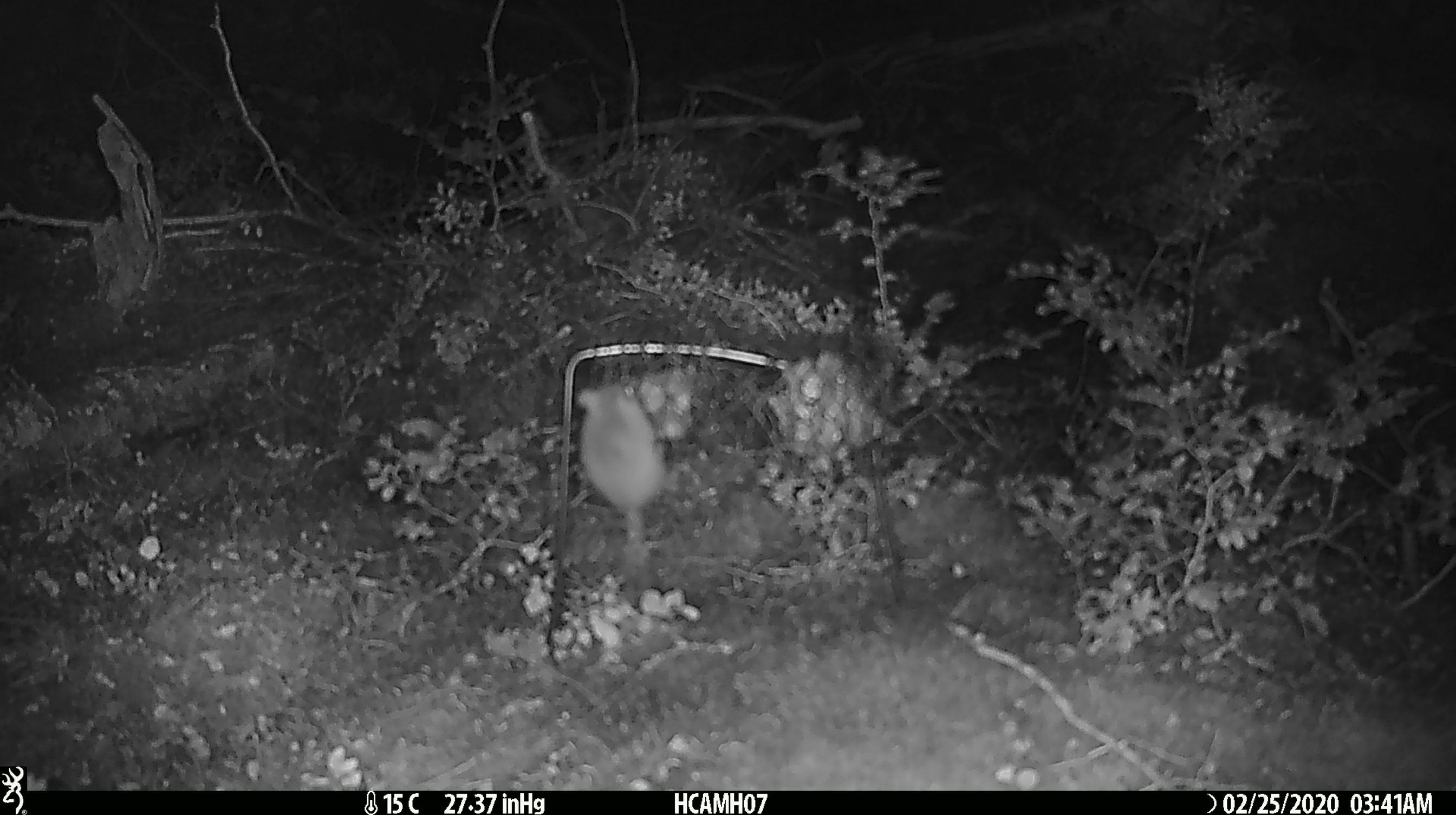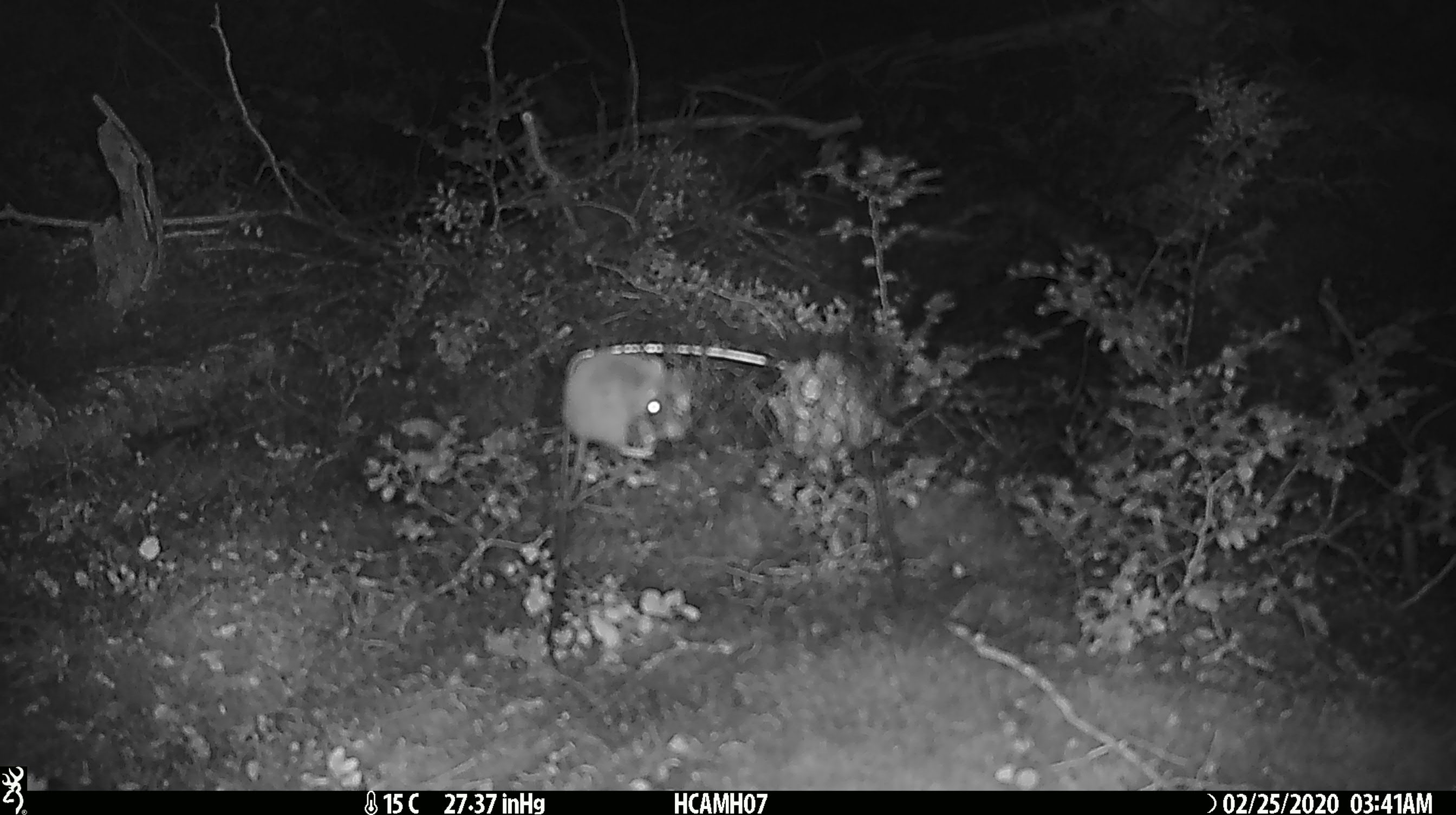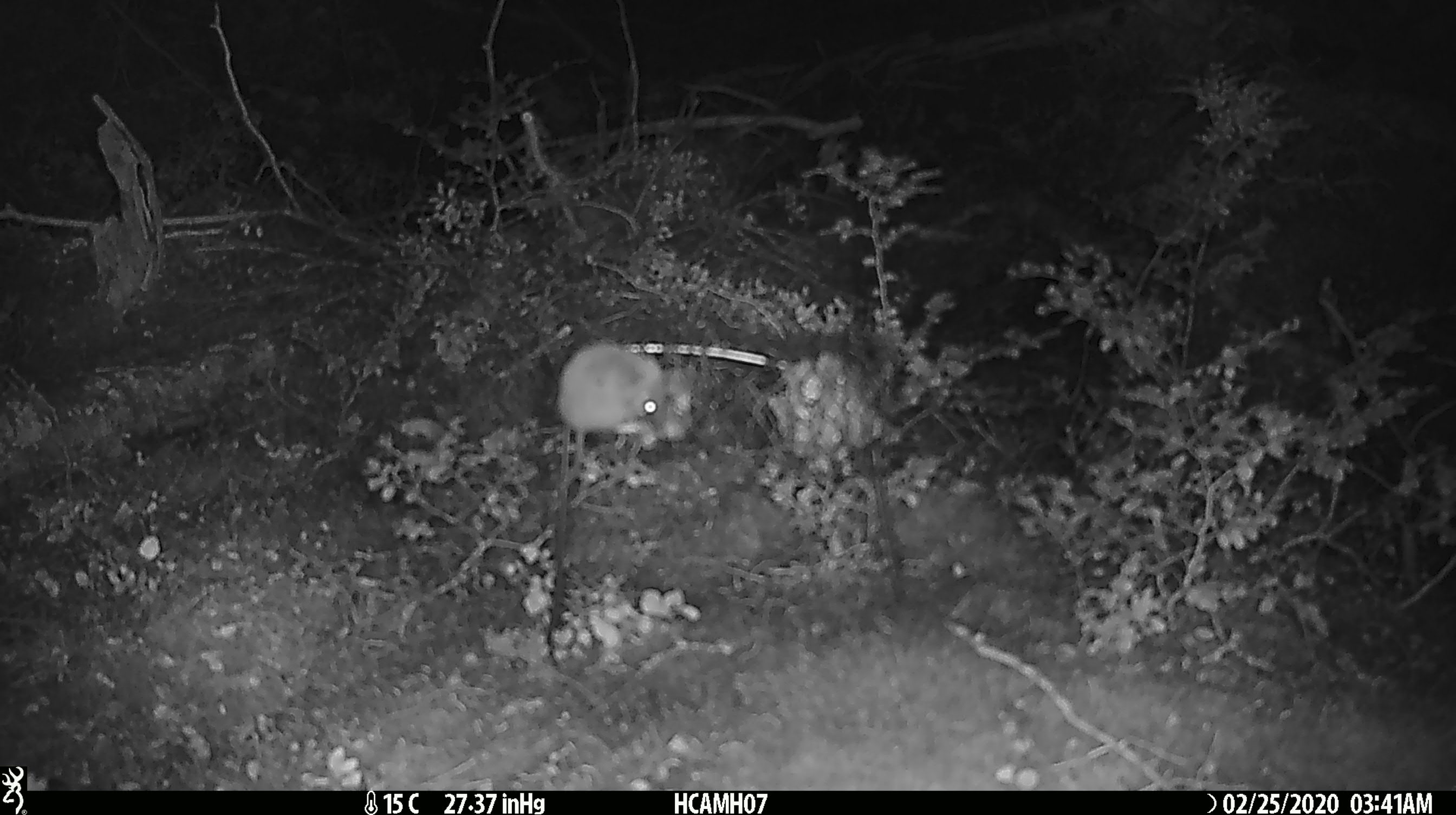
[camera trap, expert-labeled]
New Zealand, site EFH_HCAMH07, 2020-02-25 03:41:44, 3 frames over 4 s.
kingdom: Animalia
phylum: Chordata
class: Mammalia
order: Rodentia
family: Muridae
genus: Mus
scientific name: Mus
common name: mouse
Mouse (Mus).